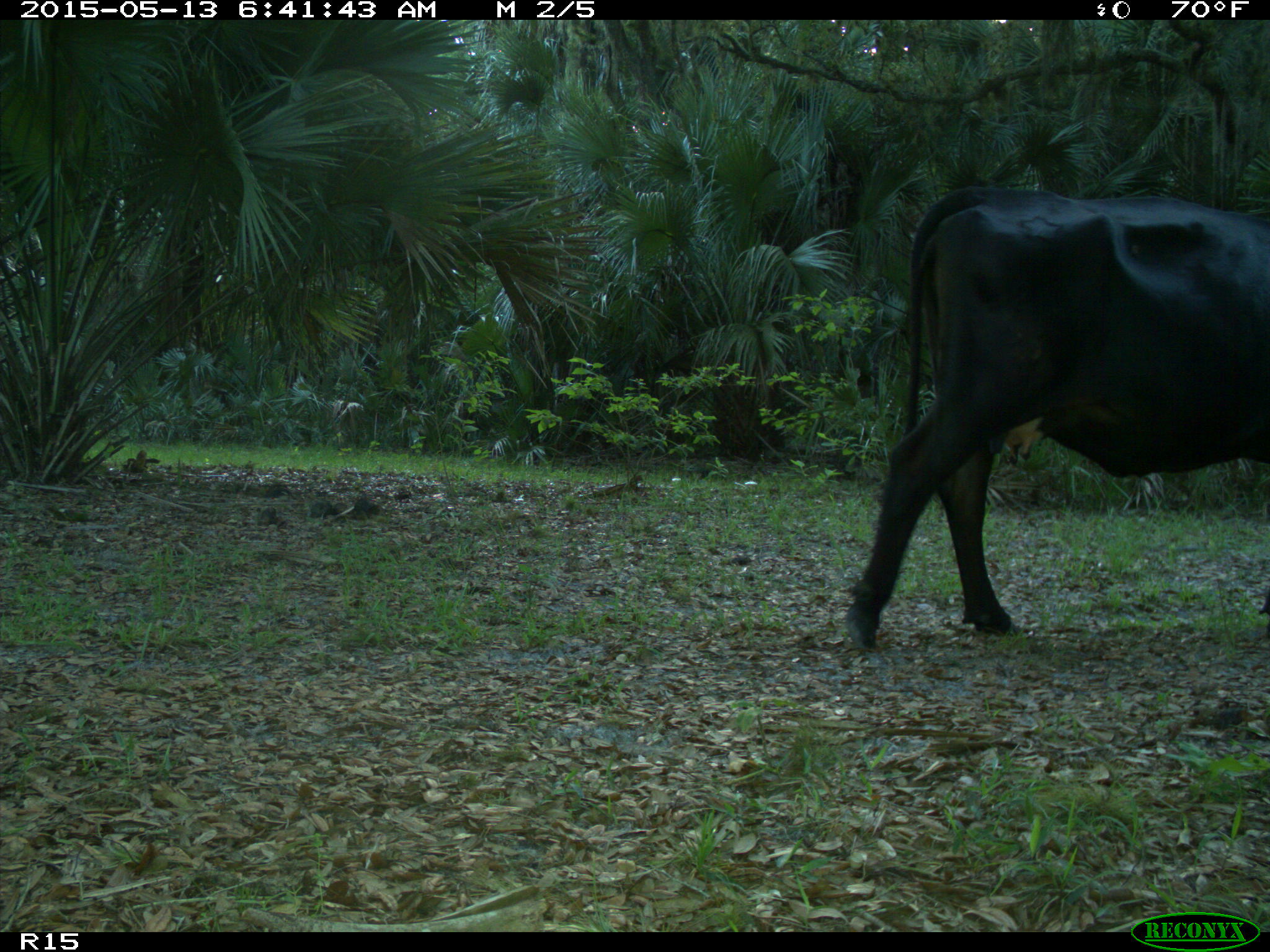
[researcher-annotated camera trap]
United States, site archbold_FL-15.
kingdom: Animalia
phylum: Chordata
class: Mammalia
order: Artiodactyla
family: Bovidae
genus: Bos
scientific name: Bos taurus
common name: domestic cow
Bos taurus (domestic cow).